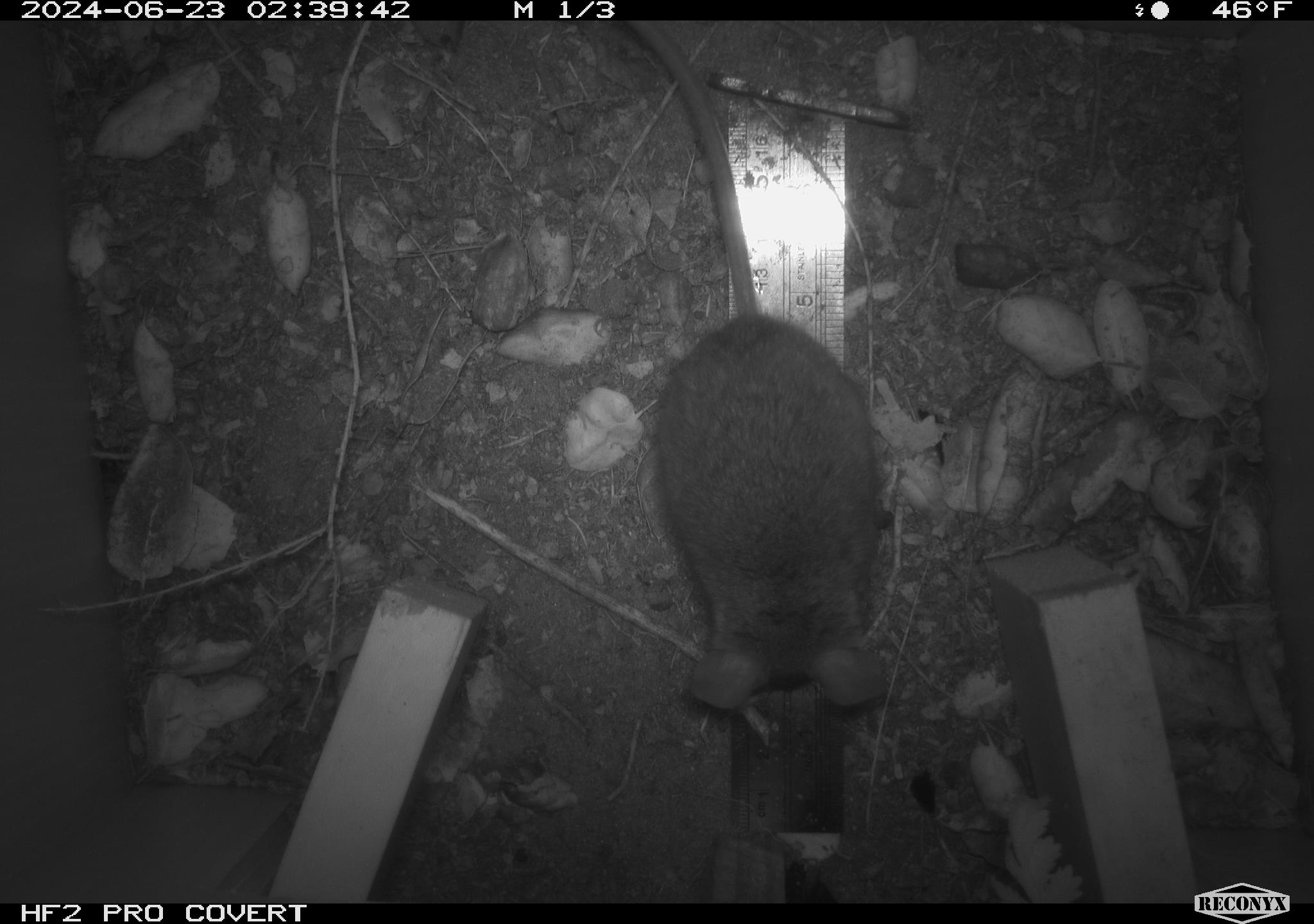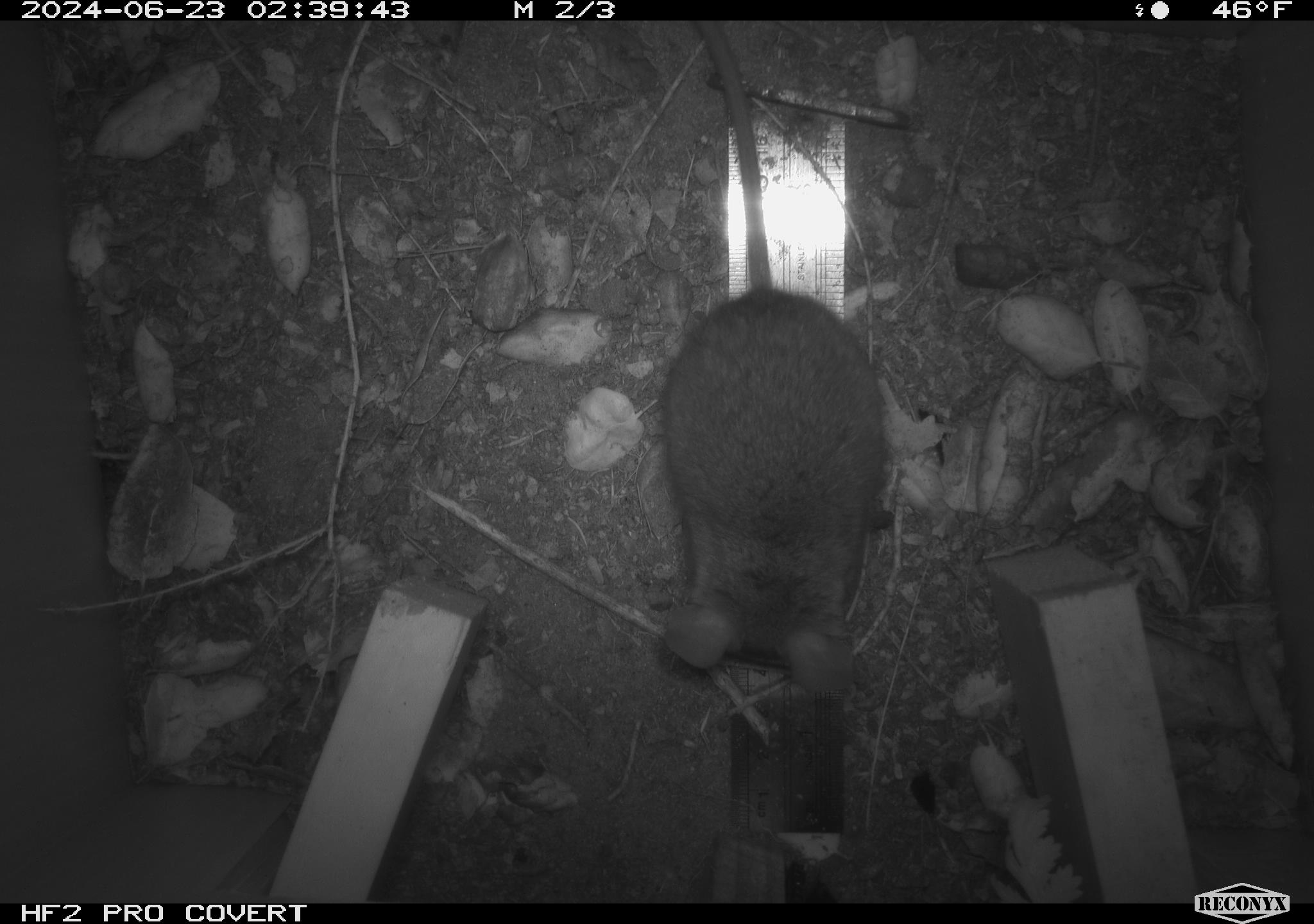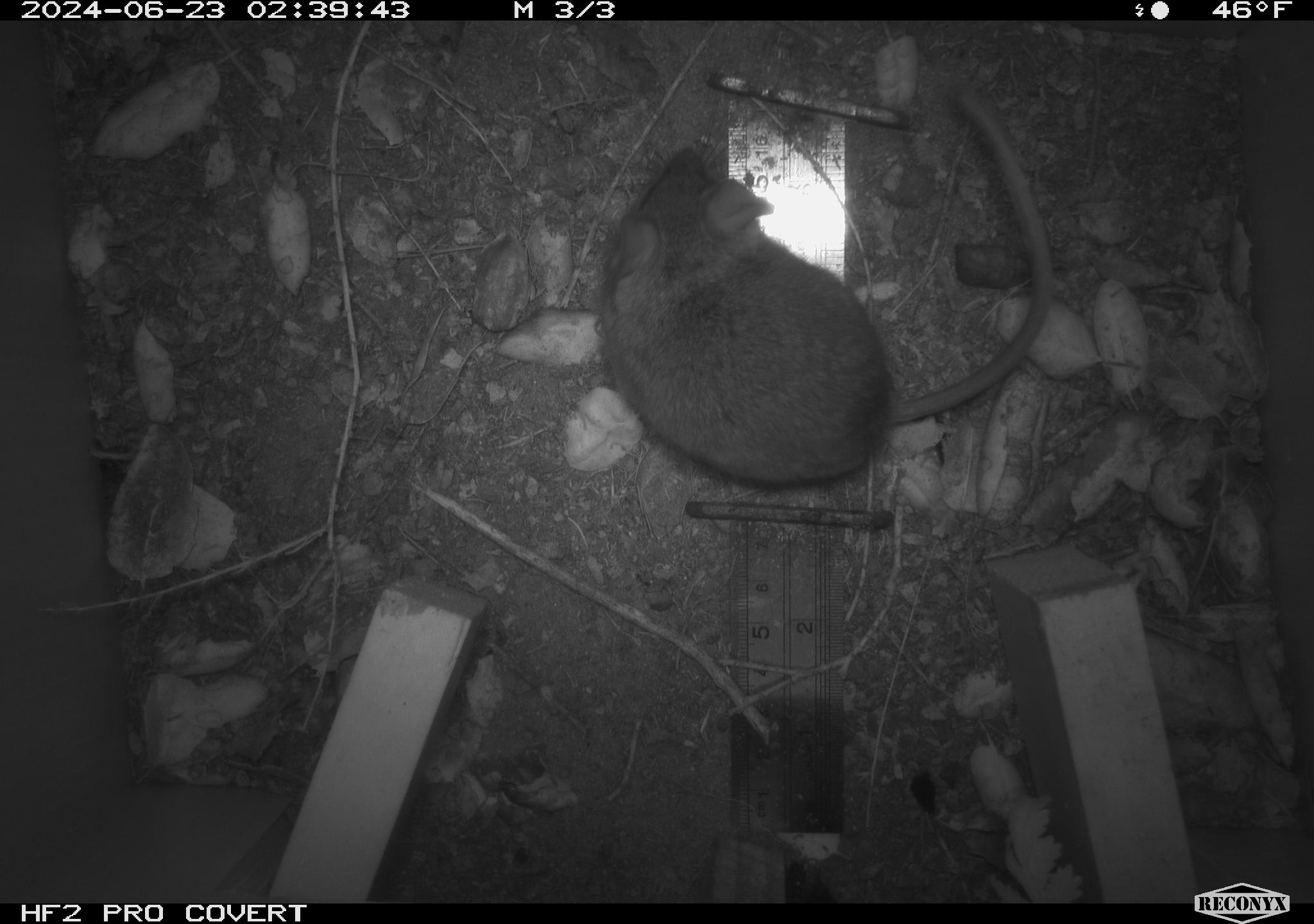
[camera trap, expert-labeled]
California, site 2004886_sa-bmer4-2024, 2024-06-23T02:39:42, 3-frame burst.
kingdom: Animalia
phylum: Chordata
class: Mammalia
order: Rodentia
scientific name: Rodentia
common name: woodrat or rat or mouse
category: woodrat or rat or mouse species